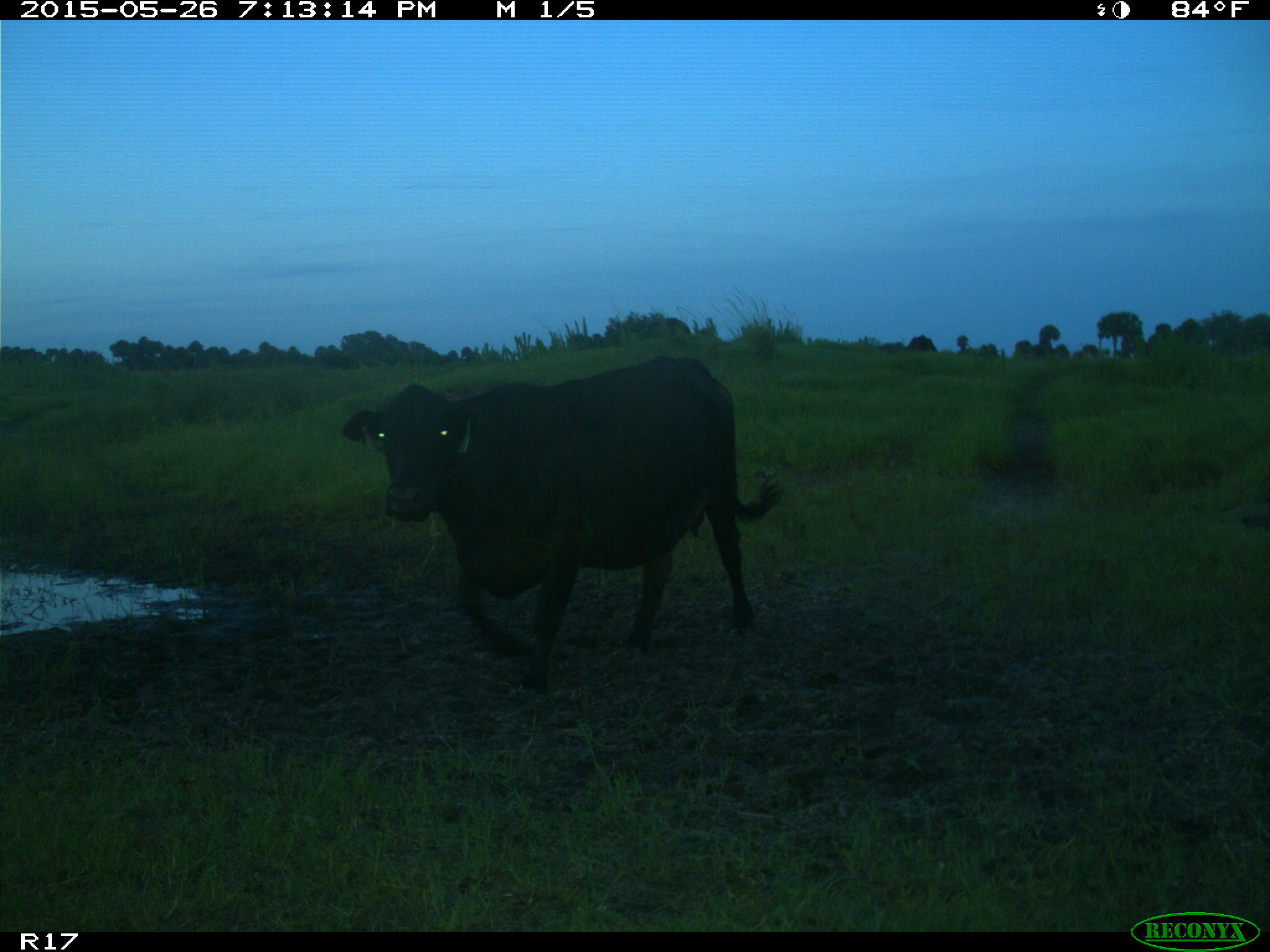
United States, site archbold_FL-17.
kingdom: Animalia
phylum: Chordata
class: Mammalia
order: Artiodactyla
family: Bovidae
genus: Bos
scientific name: Bos taurus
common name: domestic cow